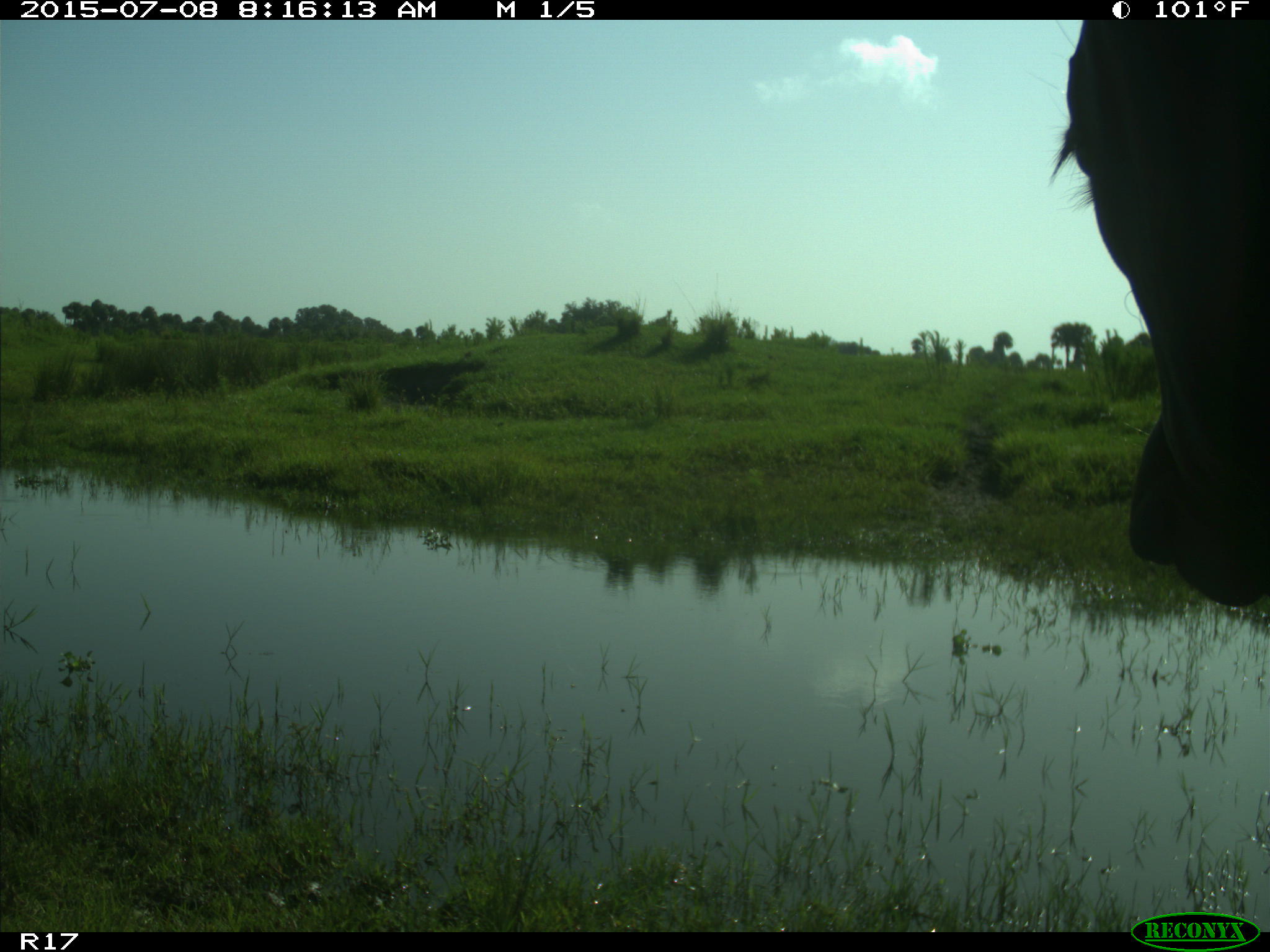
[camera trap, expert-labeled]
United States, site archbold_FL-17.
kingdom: Animalia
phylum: Chordata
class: Mammalia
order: Artiodactyla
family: Bovidae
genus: Bos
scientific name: Bos taurus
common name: domestic cow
Bos taurus (domestic cow).